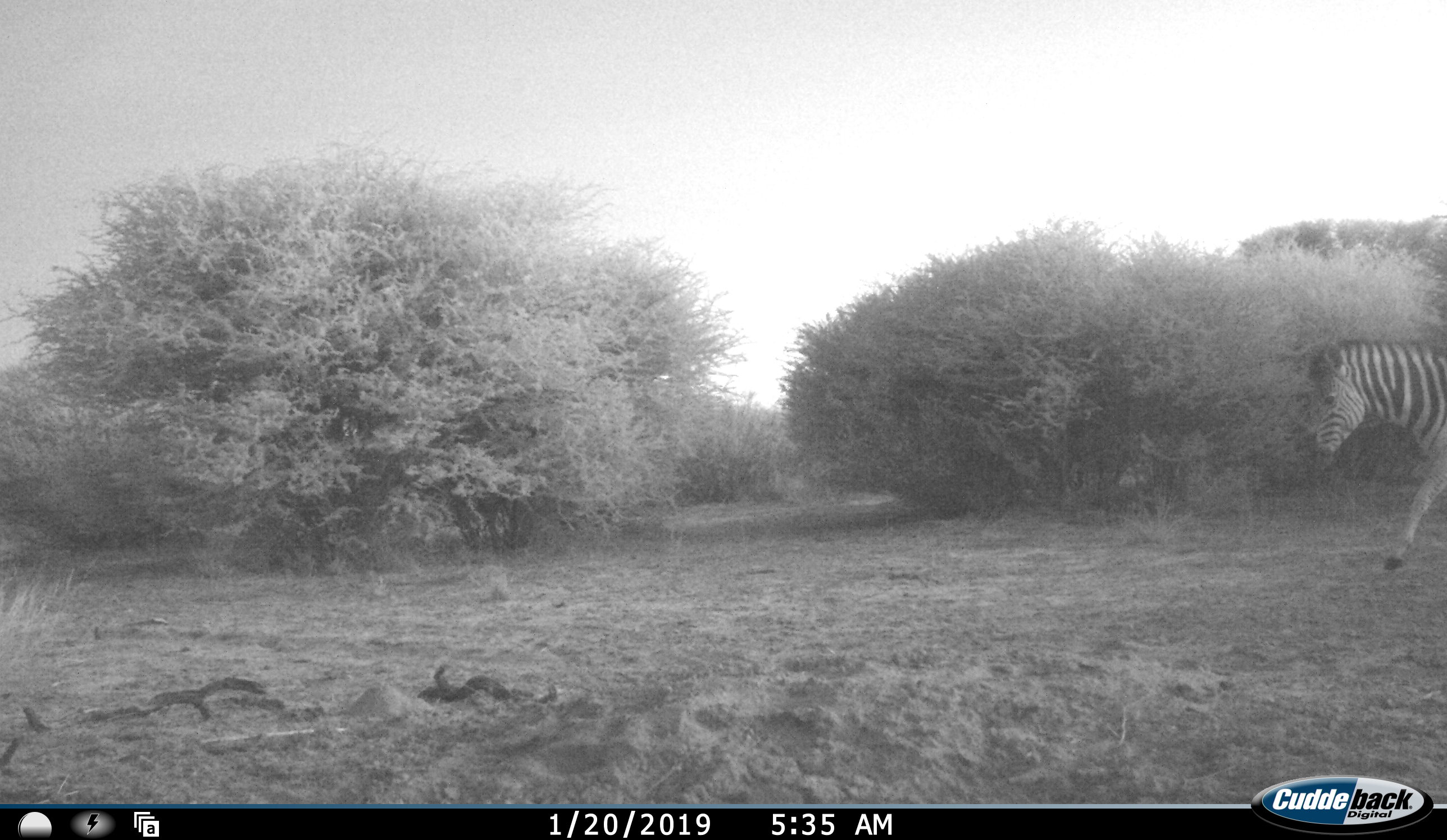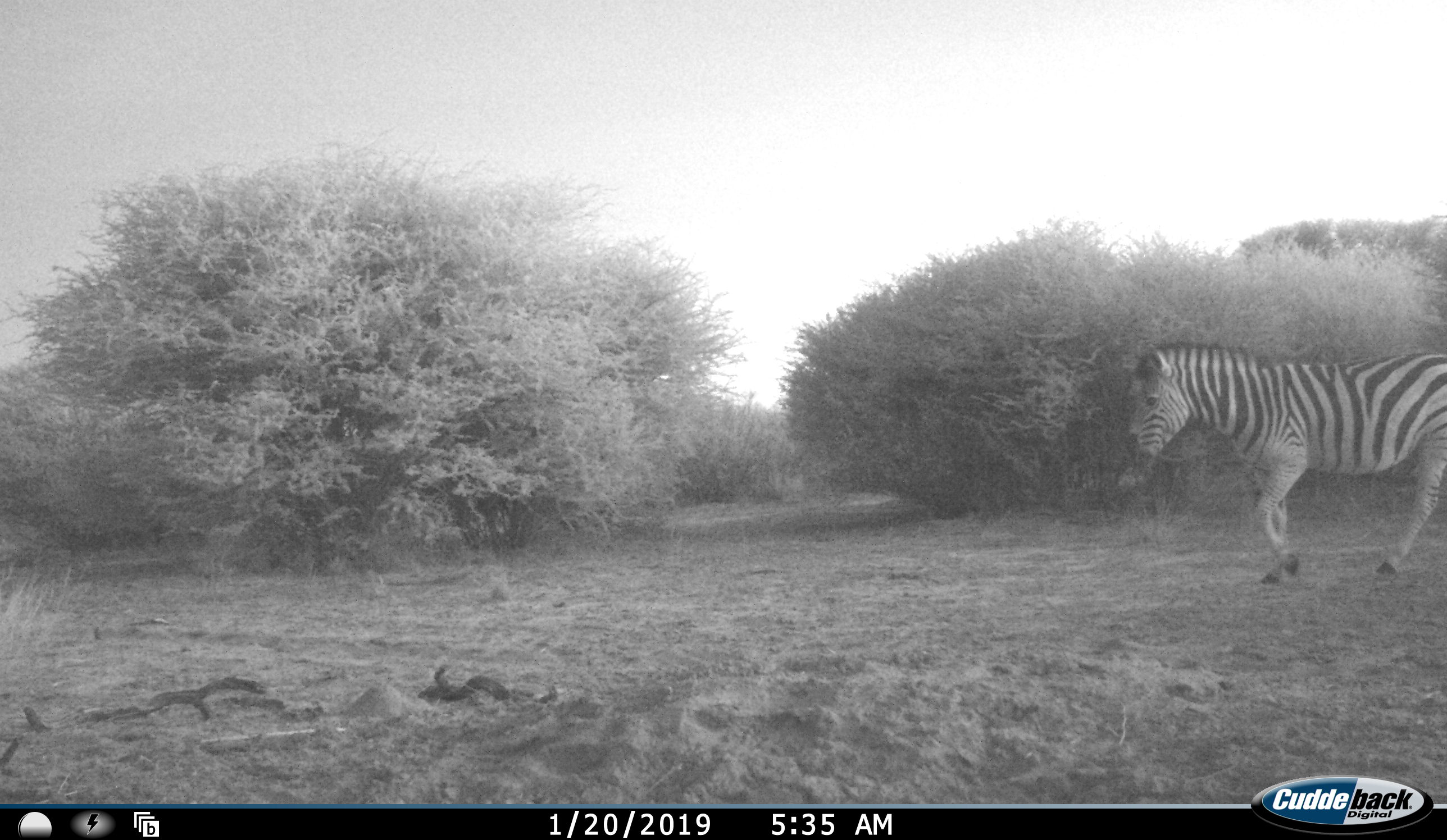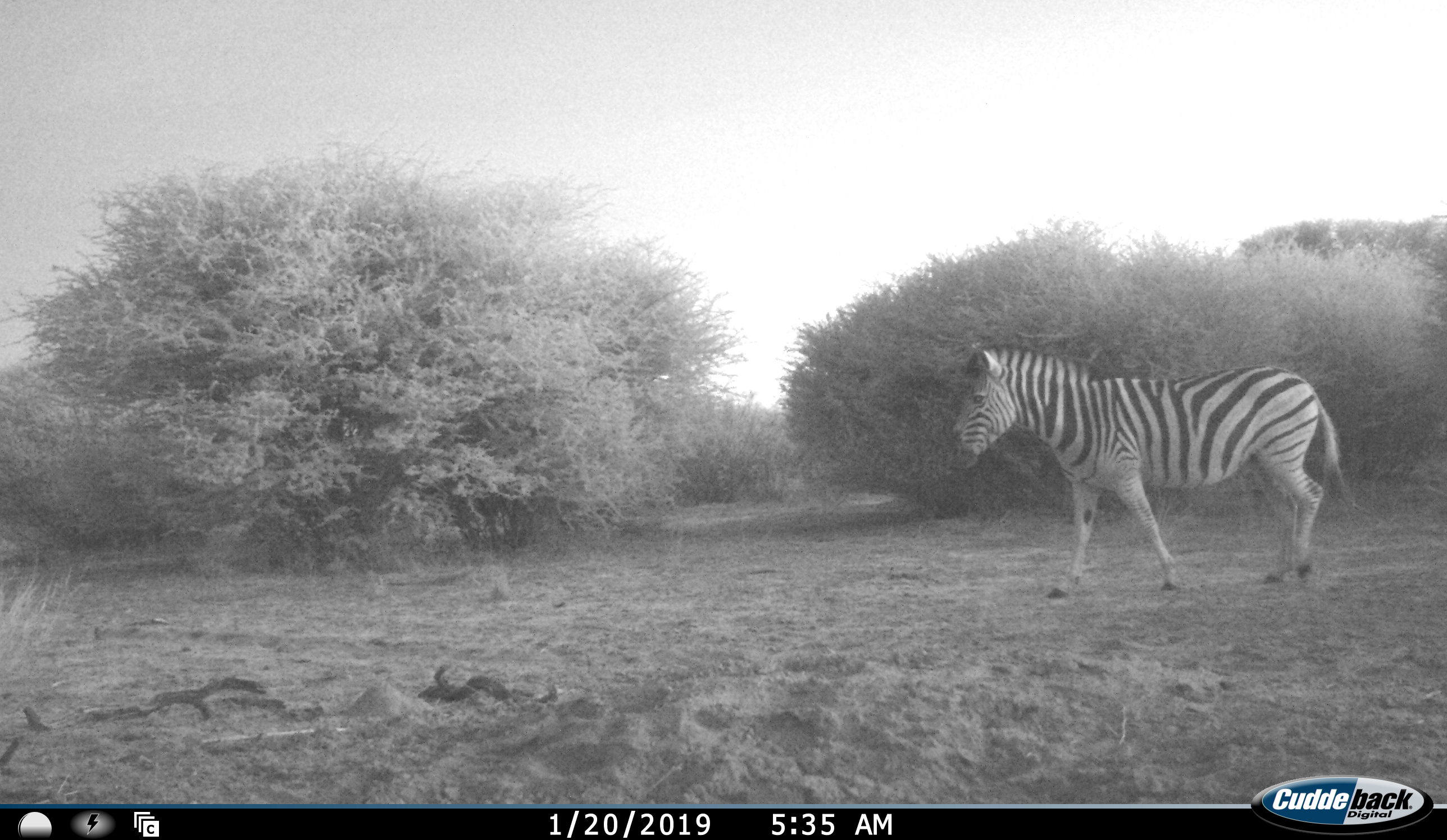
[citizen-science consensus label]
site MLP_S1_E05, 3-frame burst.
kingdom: Animalia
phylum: Chordata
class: Mammalia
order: Perissodactyla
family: Equidae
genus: Equus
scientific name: Equus quagga burchellii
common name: burchell's zebra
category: zebraburchells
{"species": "zebraburchells (burchell's zebra) (Equus quagga burchellii)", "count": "1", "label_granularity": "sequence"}